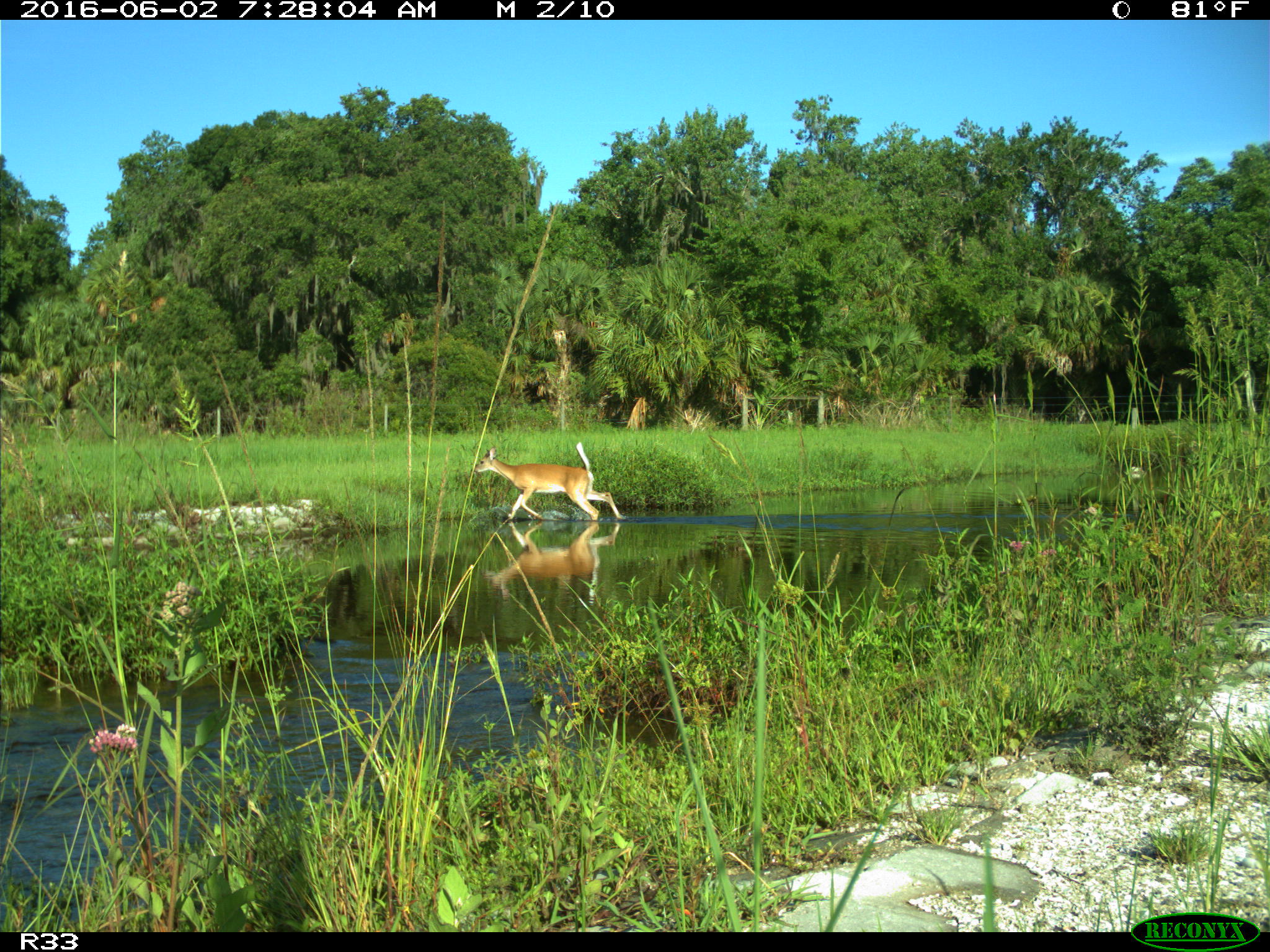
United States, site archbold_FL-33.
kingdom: Animalia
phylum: Chordata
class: Mammalia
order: Artiodactyla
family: Cervidae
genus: Odocoileus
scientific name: Odocoileus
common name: deer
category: unidentified deer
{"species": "unidentified deer (deer) (Odocoileus)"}